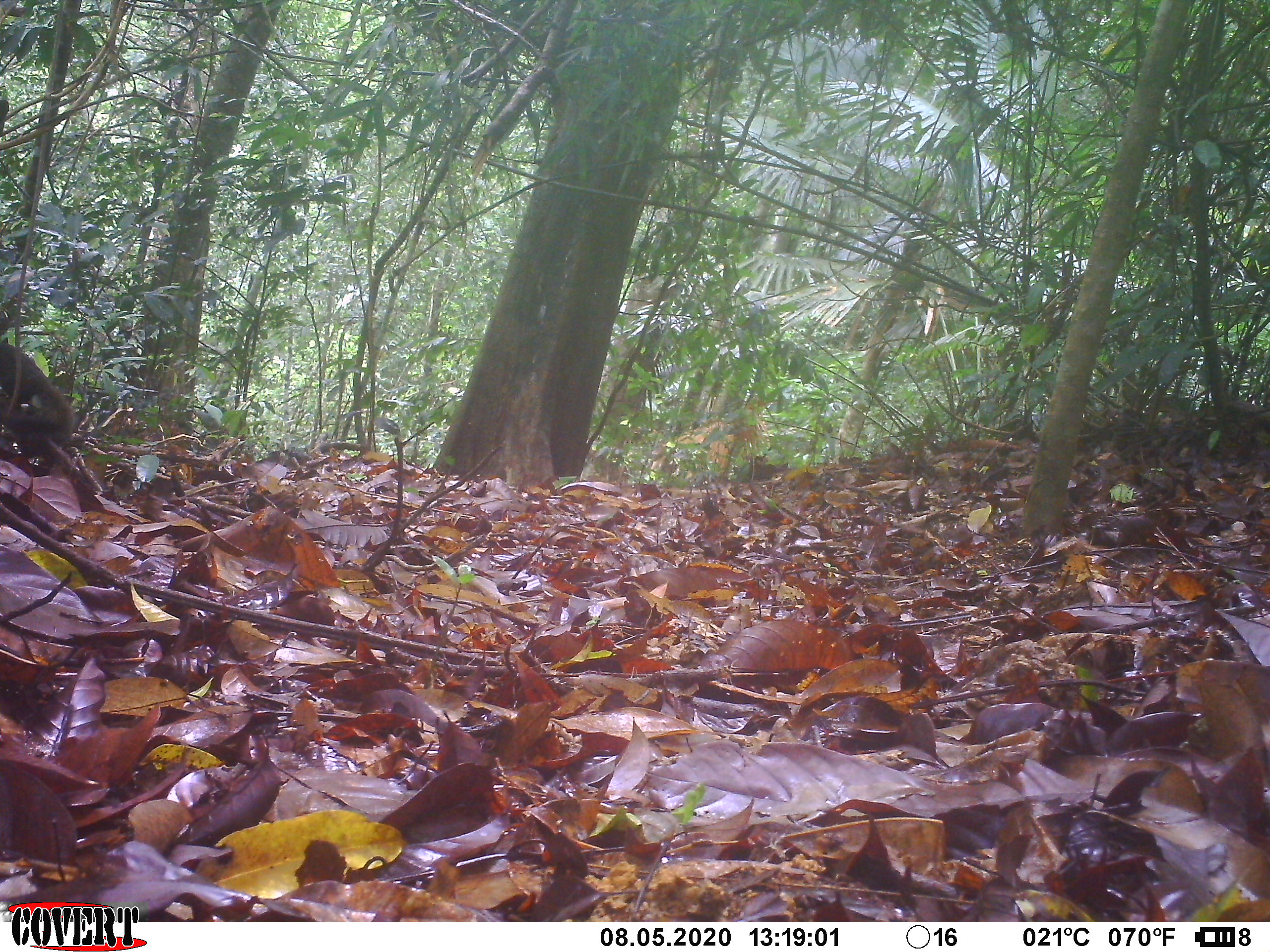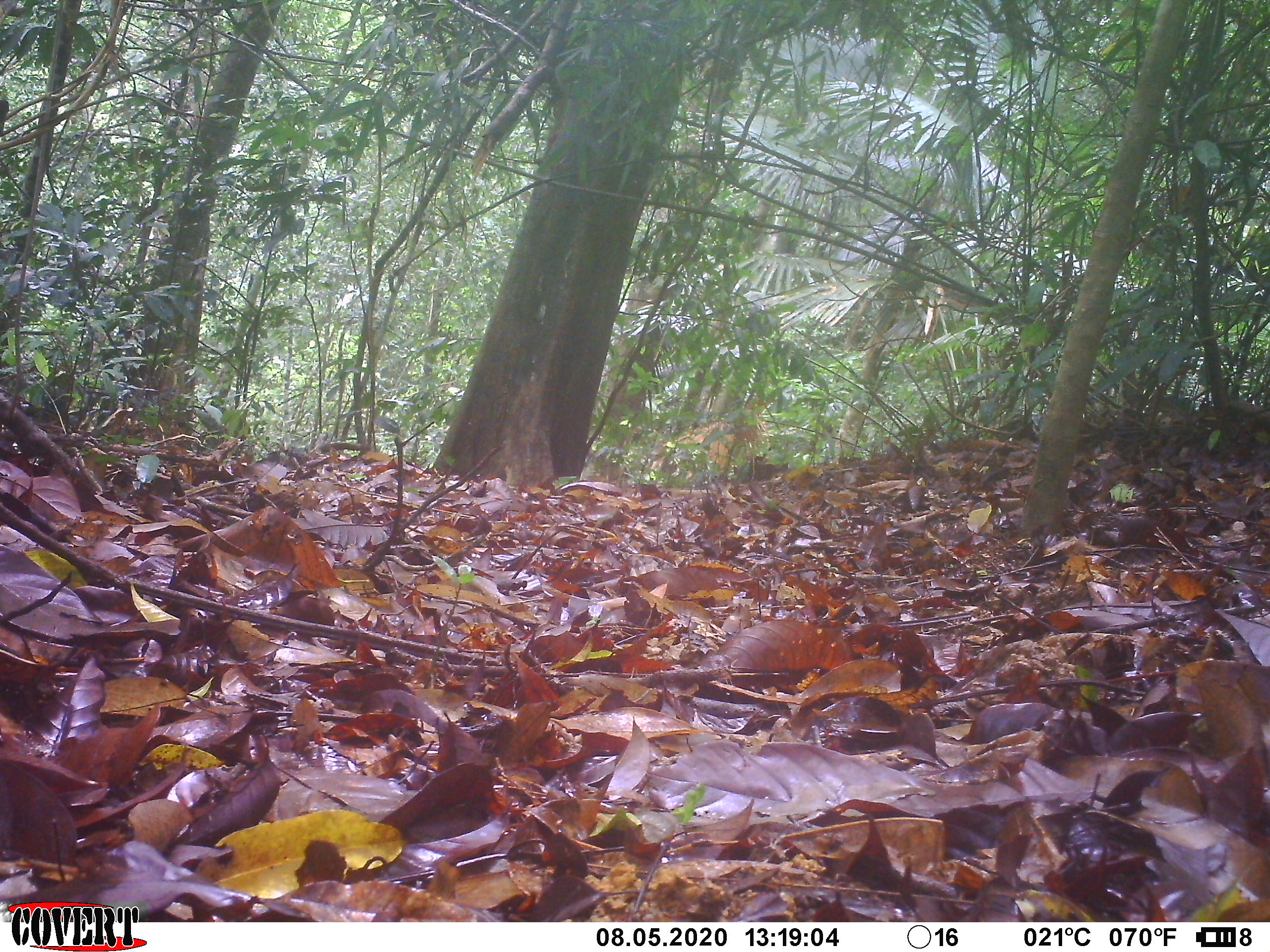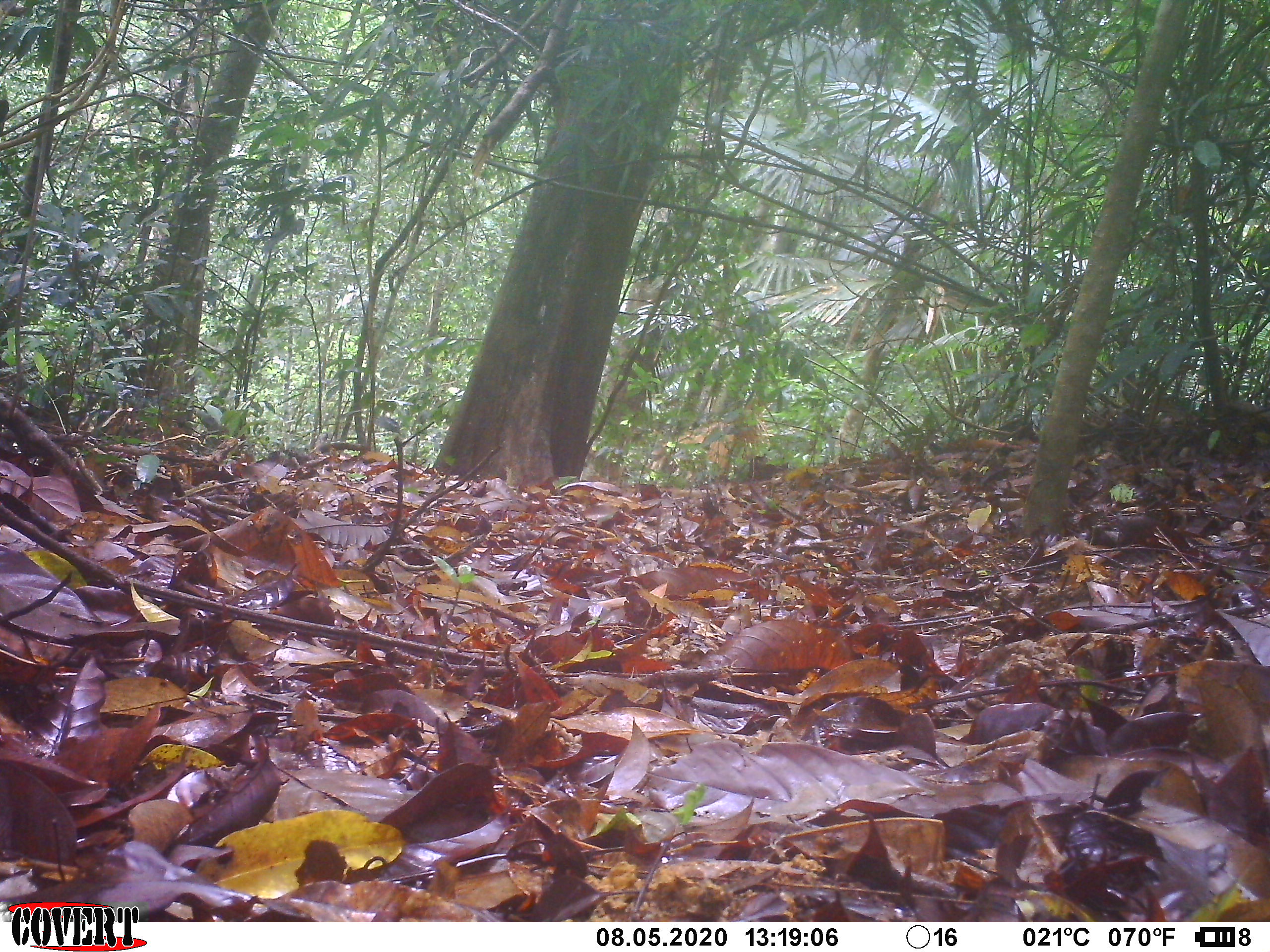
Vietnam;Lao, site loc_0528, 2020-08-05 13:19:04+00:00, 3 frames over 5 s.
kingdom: Animalia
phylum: Chordata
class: Mammalia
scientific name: Mammalia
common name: mammal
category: unidentified small mammal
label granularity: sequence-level